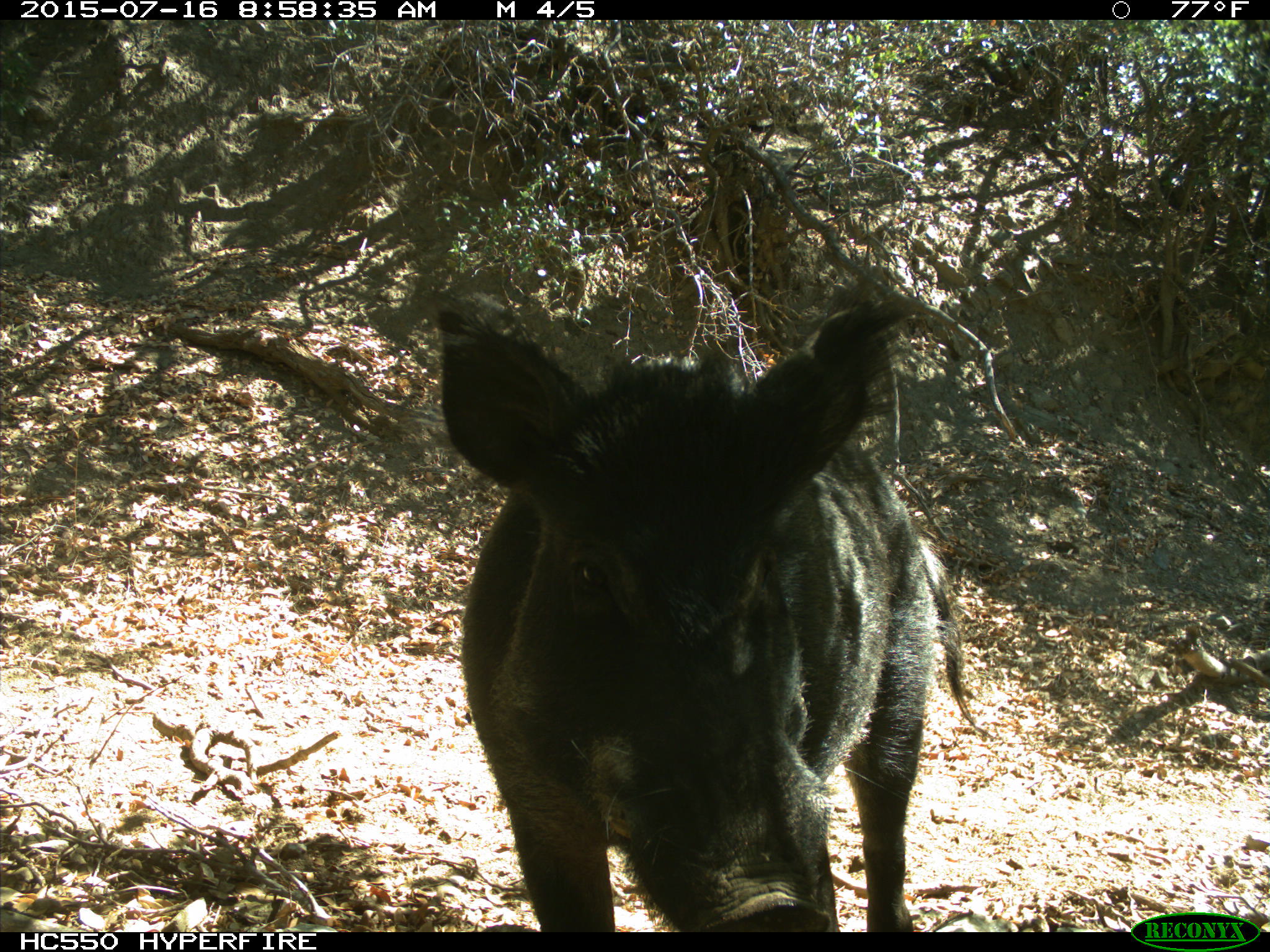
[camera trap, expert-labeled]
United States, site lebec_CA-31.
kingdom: Animalia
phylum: Chordata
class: Mammalia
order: Artiodactyla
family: Suidae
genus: Sus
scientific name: Sus scrofa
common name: wild boar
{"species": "Sus scrofa (wild boar)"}